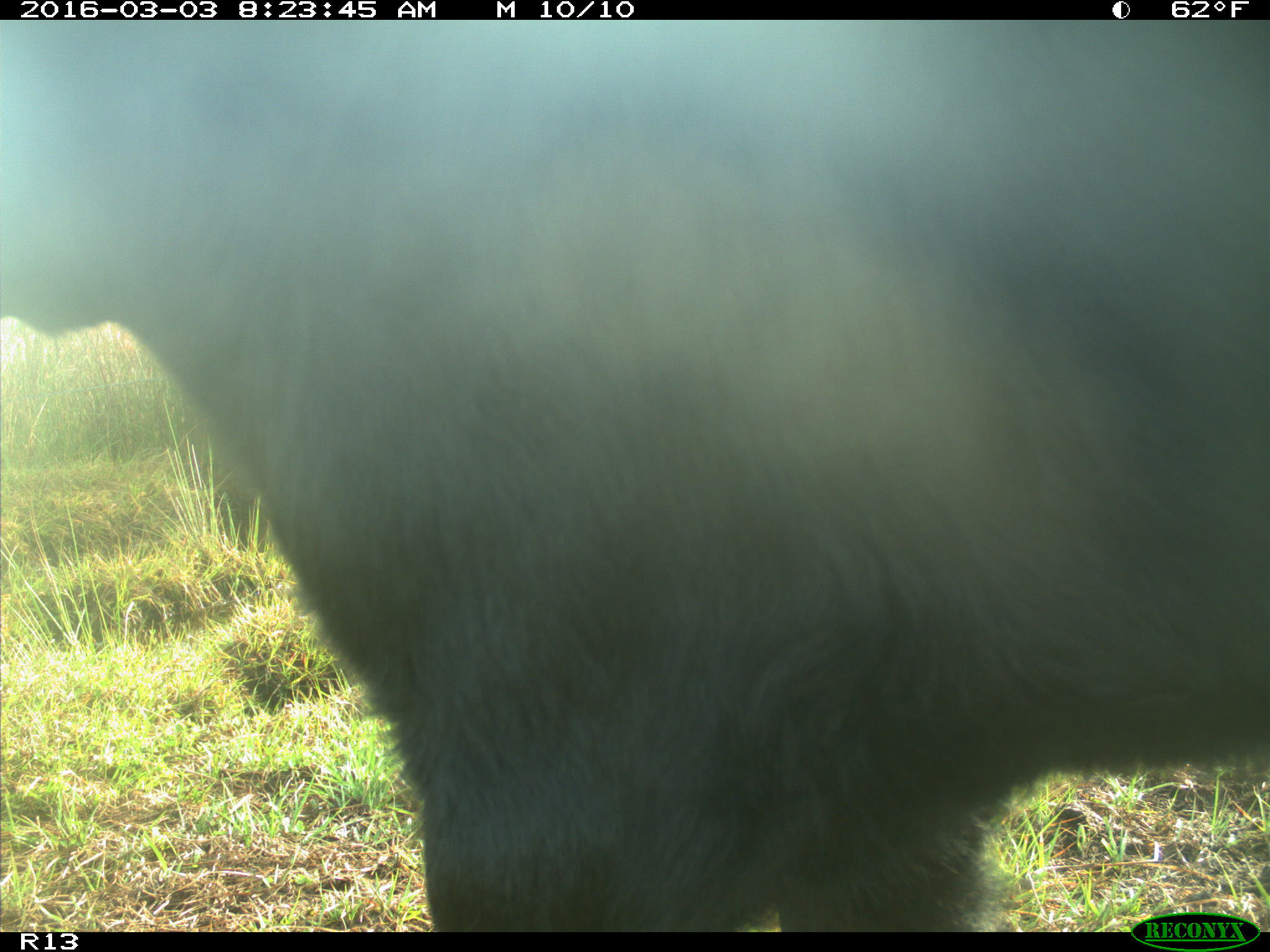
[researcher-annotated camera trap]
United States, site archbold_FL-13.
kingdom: Animalia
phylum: Chordata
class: Mammalia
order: Artiodactyla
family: Bovidae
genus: Bos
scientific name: Bos taurus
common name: domestic cow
Bos taurus (domestic cow).